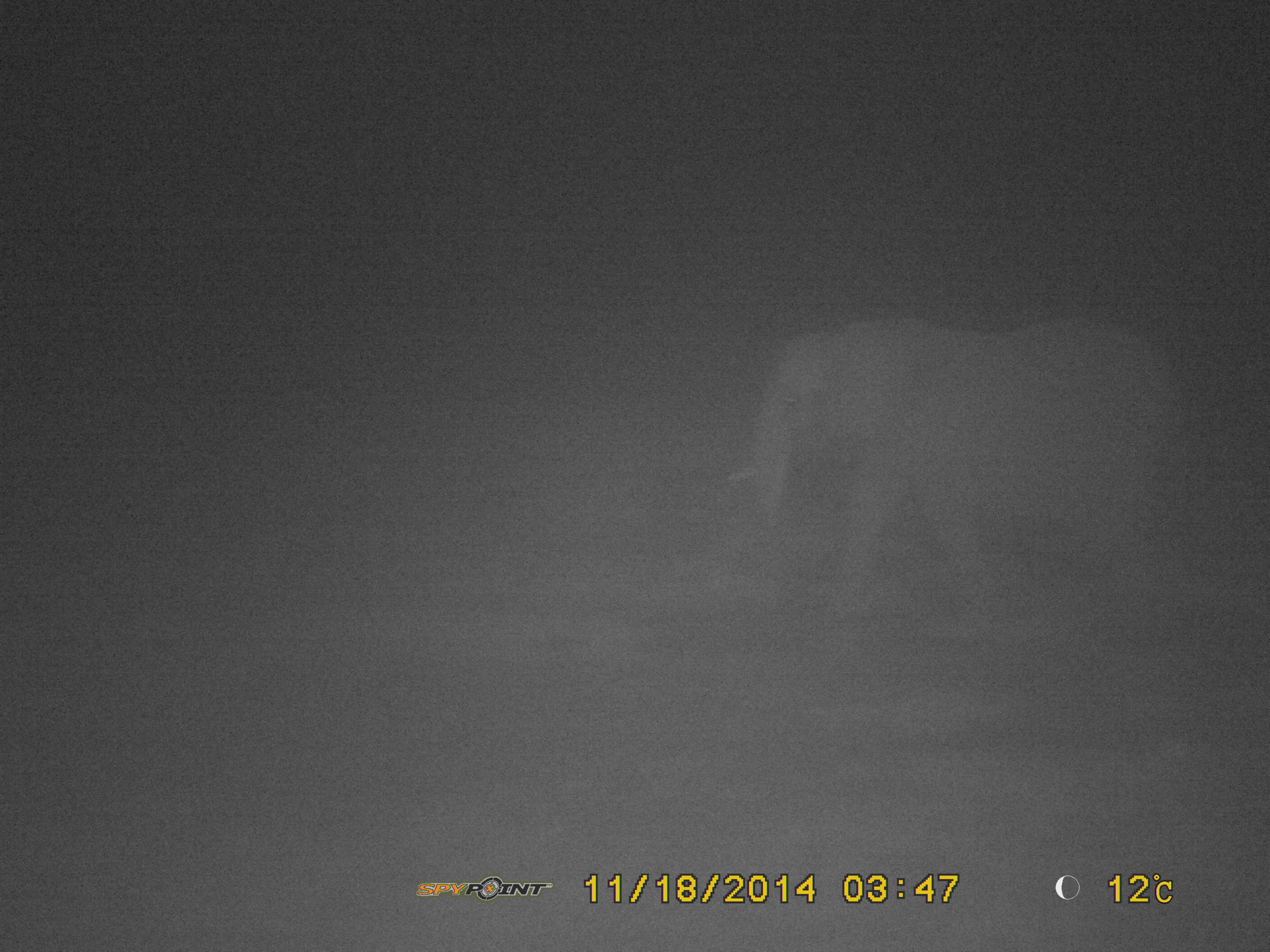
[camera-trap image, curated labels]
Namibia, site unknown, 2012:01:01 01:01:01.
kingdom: Animalia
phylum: Chordata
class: Mammalia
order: Proboscidea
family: Elephantidae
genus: Loxodonta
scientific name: Loxodonta africana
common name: african elephant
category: loxodanta africana